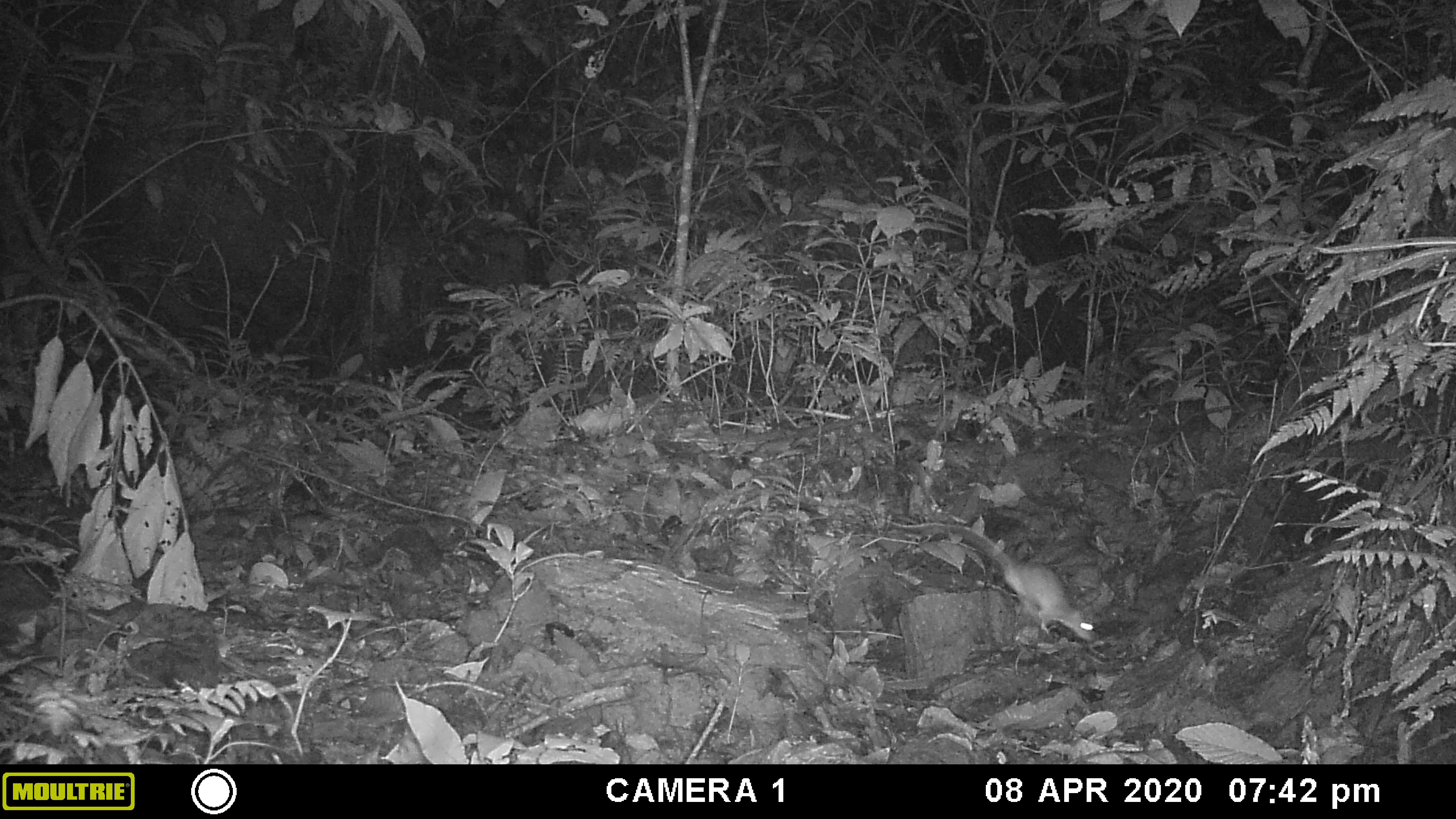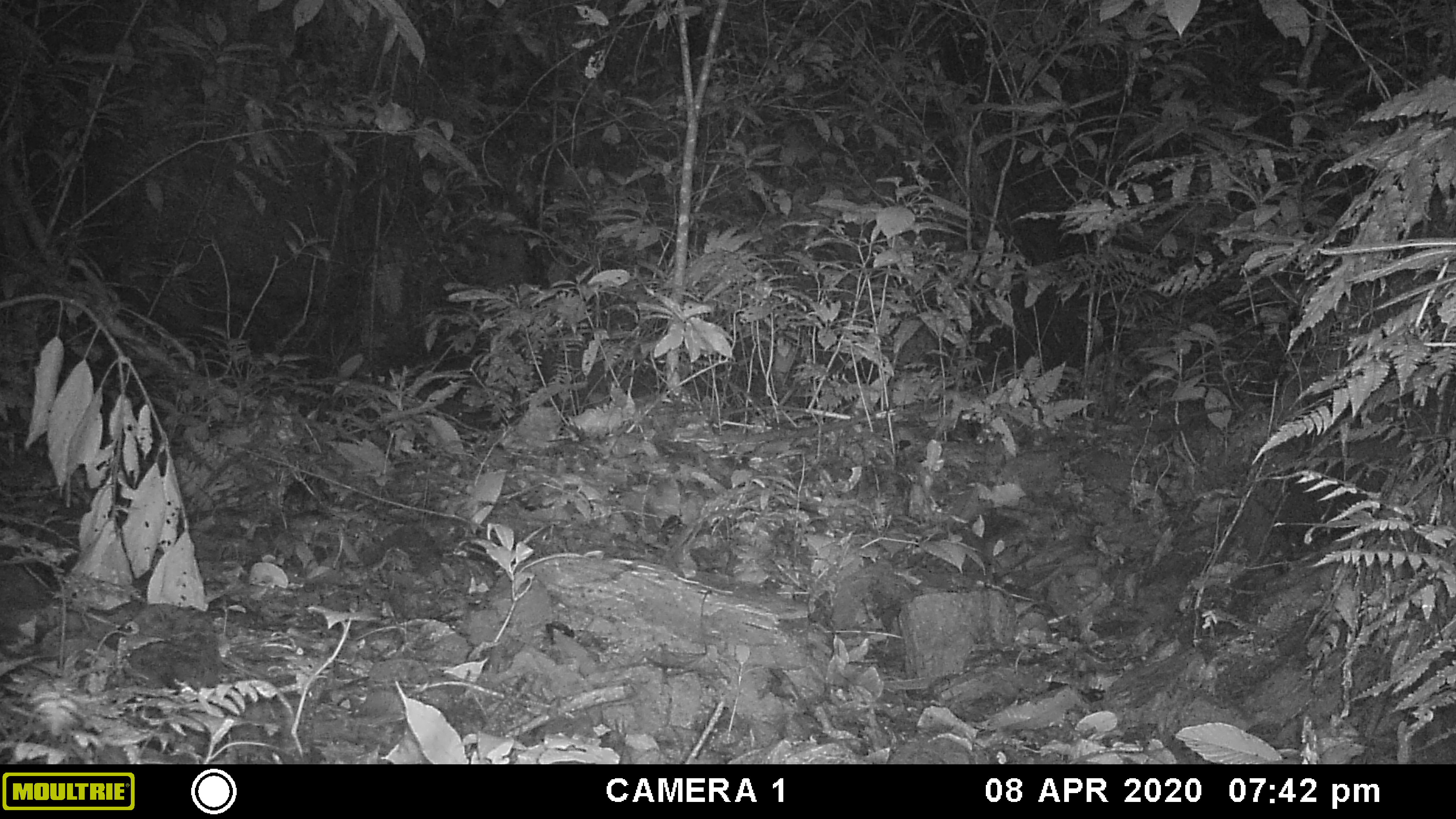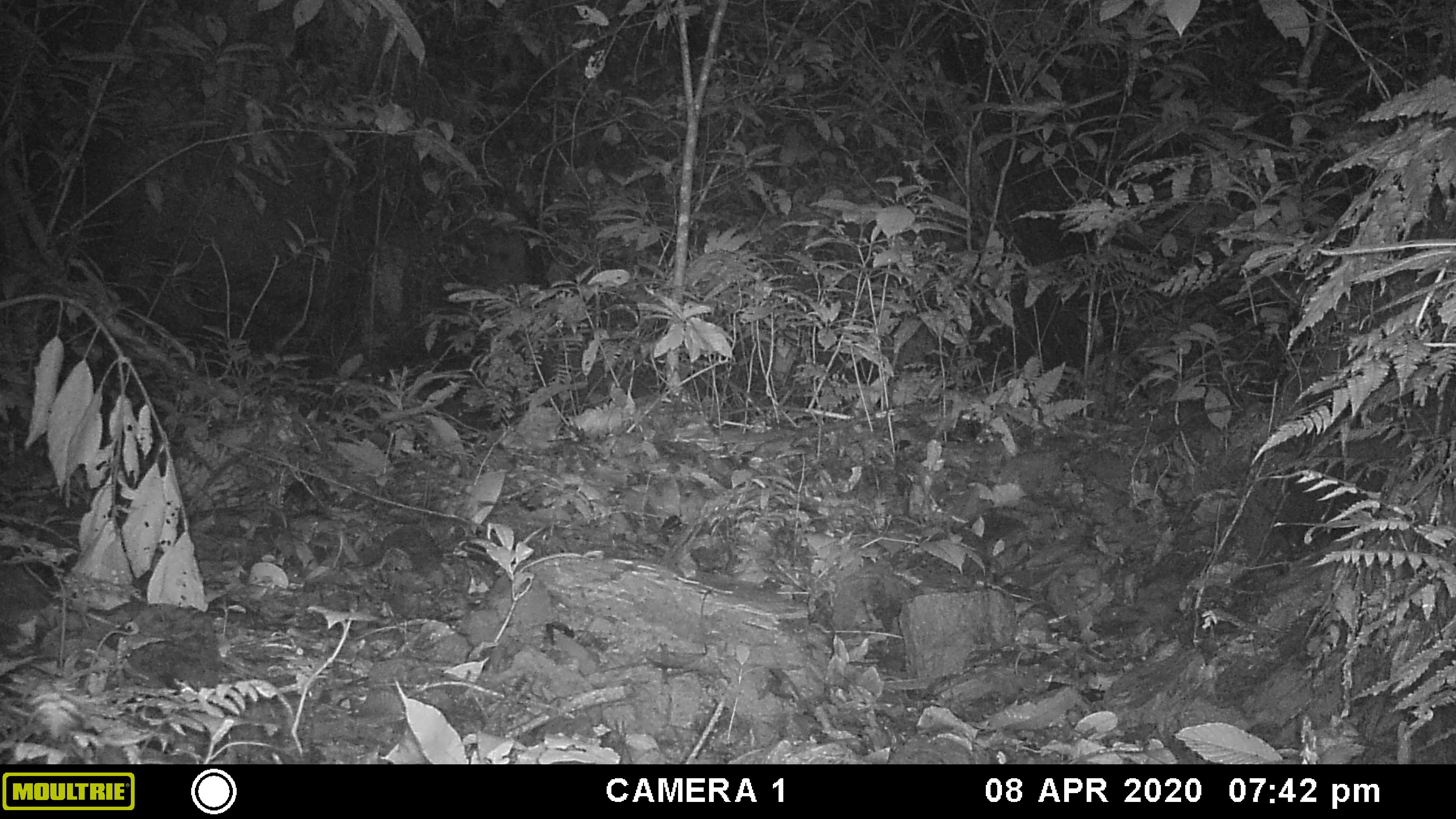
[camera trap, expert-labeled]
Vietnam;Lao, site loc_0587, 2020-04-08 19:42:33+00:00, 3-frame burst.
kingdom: Animalia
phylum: Chordata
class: Mammalia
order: Rodentia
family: Muridae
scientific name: Muridae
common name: old-world mice and rats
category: unidentified murid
Unidentified murid (old-world mice and rats) (Muridae). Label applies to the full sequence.